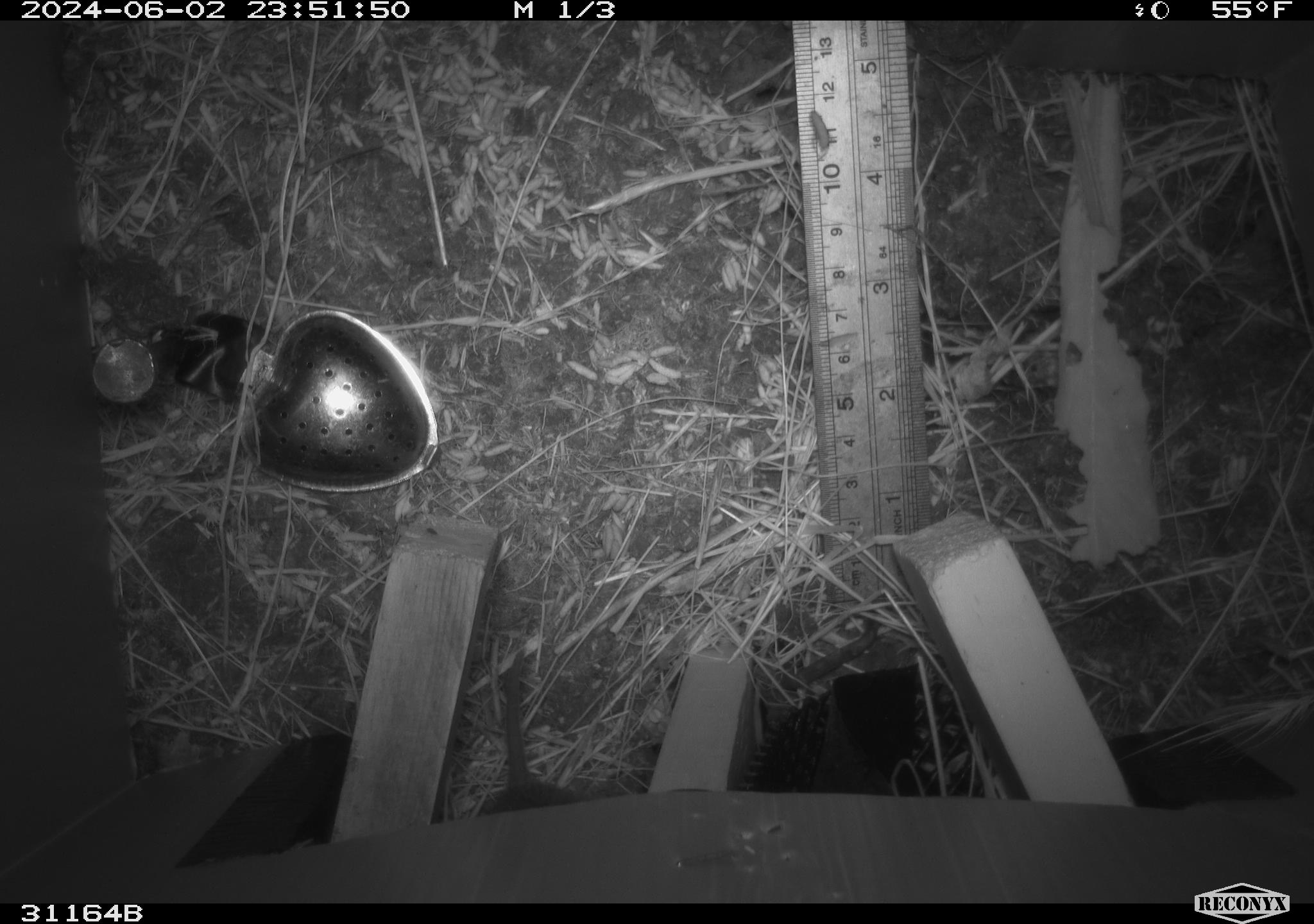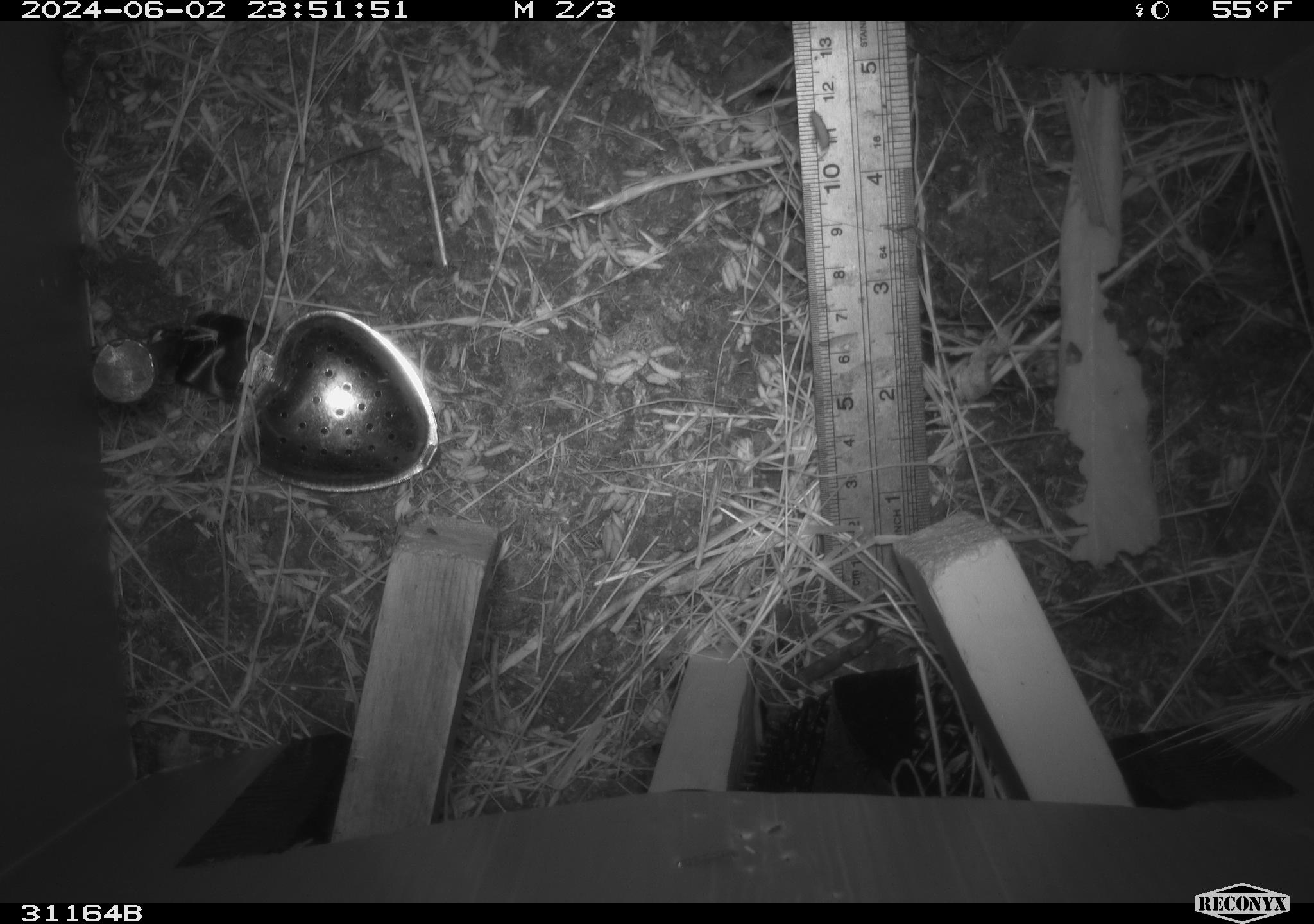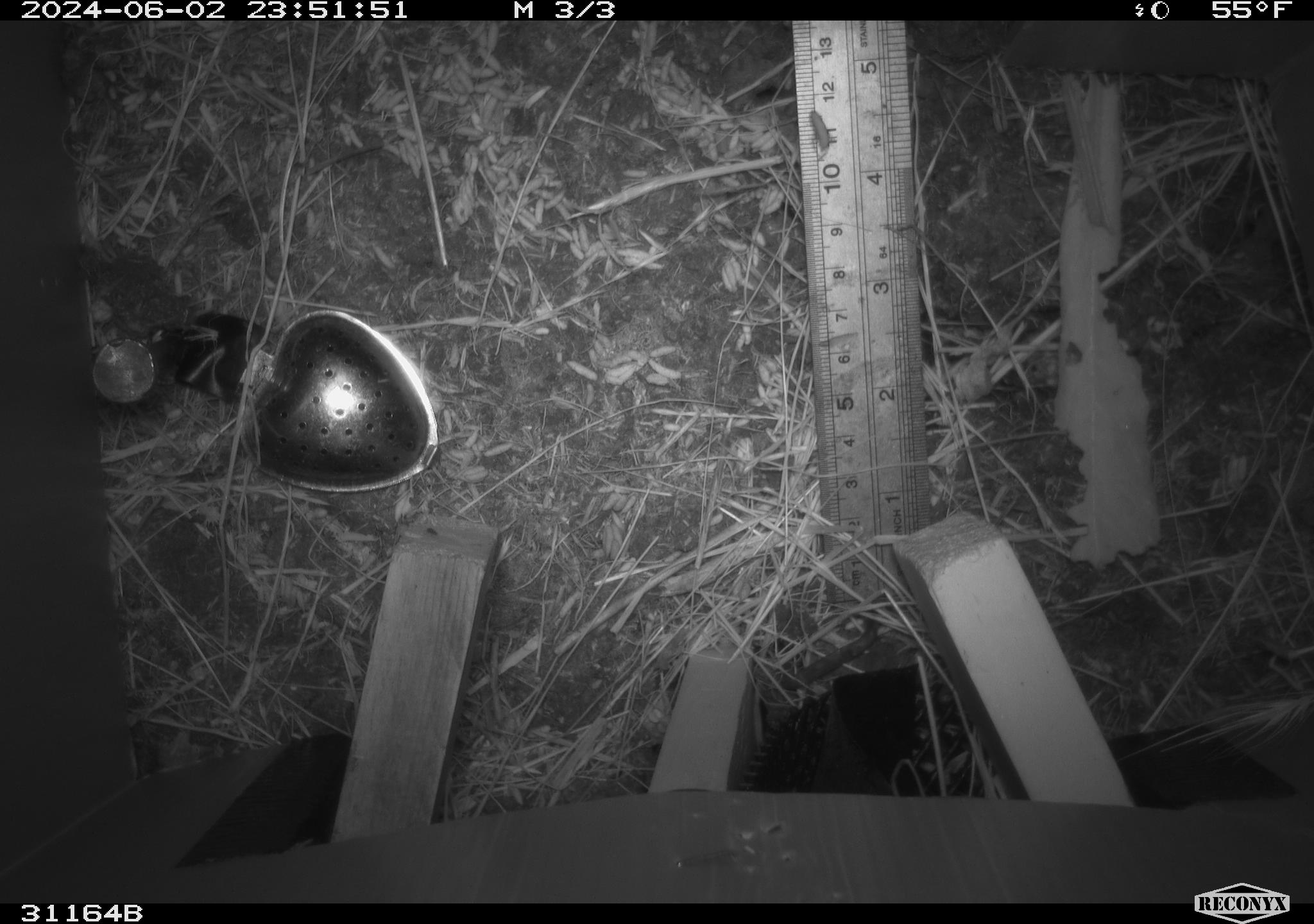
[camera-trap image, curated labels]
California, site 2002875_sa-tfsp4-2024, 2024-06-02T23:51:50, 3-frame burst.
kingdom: Animalia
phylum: Chordata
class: Mammalia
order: Rodentia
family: Cricetidae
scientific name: Arvicolinae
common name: voles, lemmings, and muskrats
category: arvicolinae subfamily